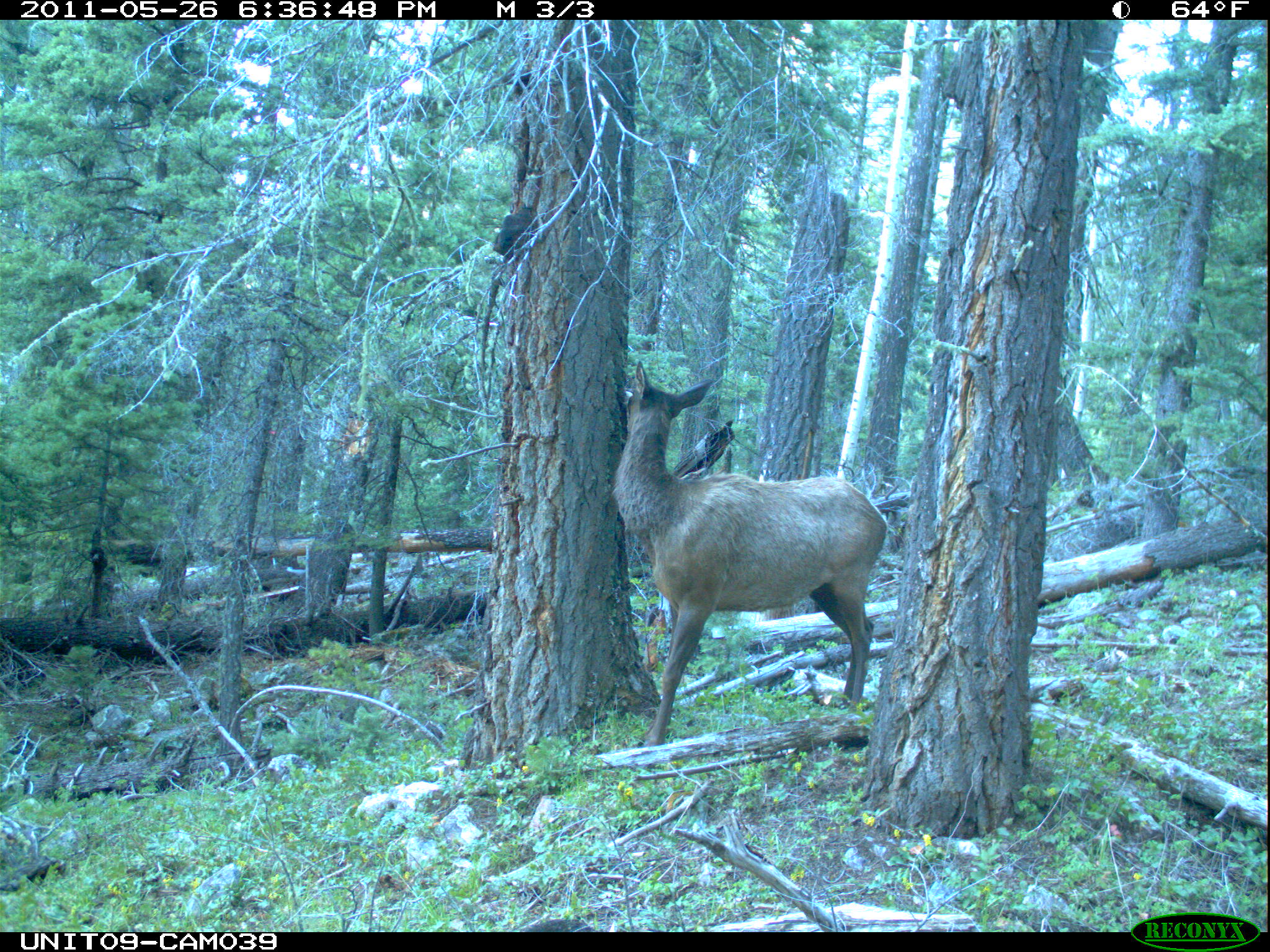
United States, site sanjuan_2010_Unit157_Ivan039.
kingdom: Animalia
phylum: Chordata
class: Mammalia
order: Artiodactyla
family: Cervidae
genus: Cervus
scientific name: Cervus elaphus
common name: red deer